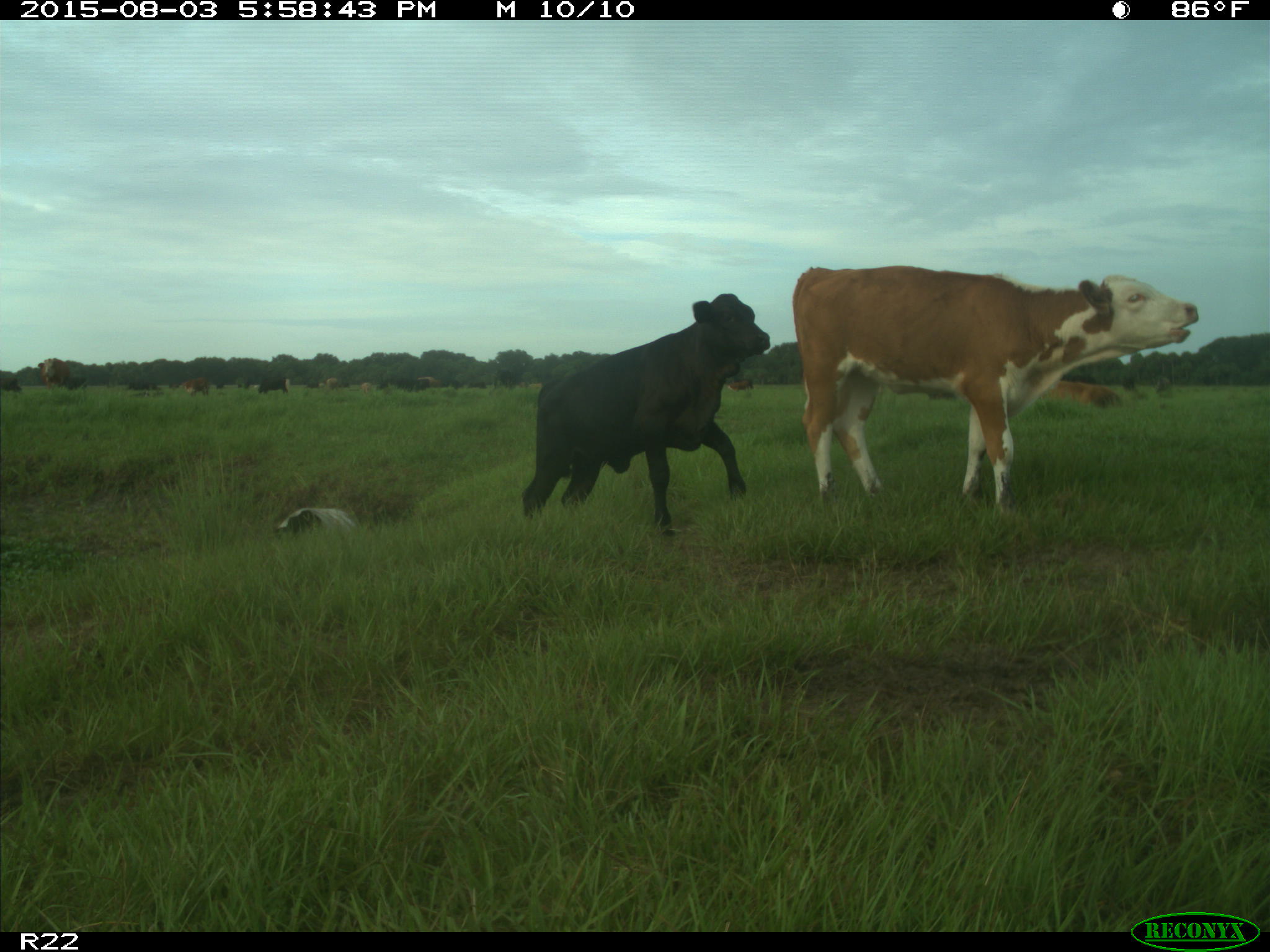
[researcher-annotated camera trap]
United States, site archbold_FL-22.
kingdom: Animalia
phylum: Chordata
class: Mammalia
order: Artiodactyla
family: Bovidae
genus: Bos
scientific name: Bos taurus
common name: domestic cow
Bos taurus (domestic cow).